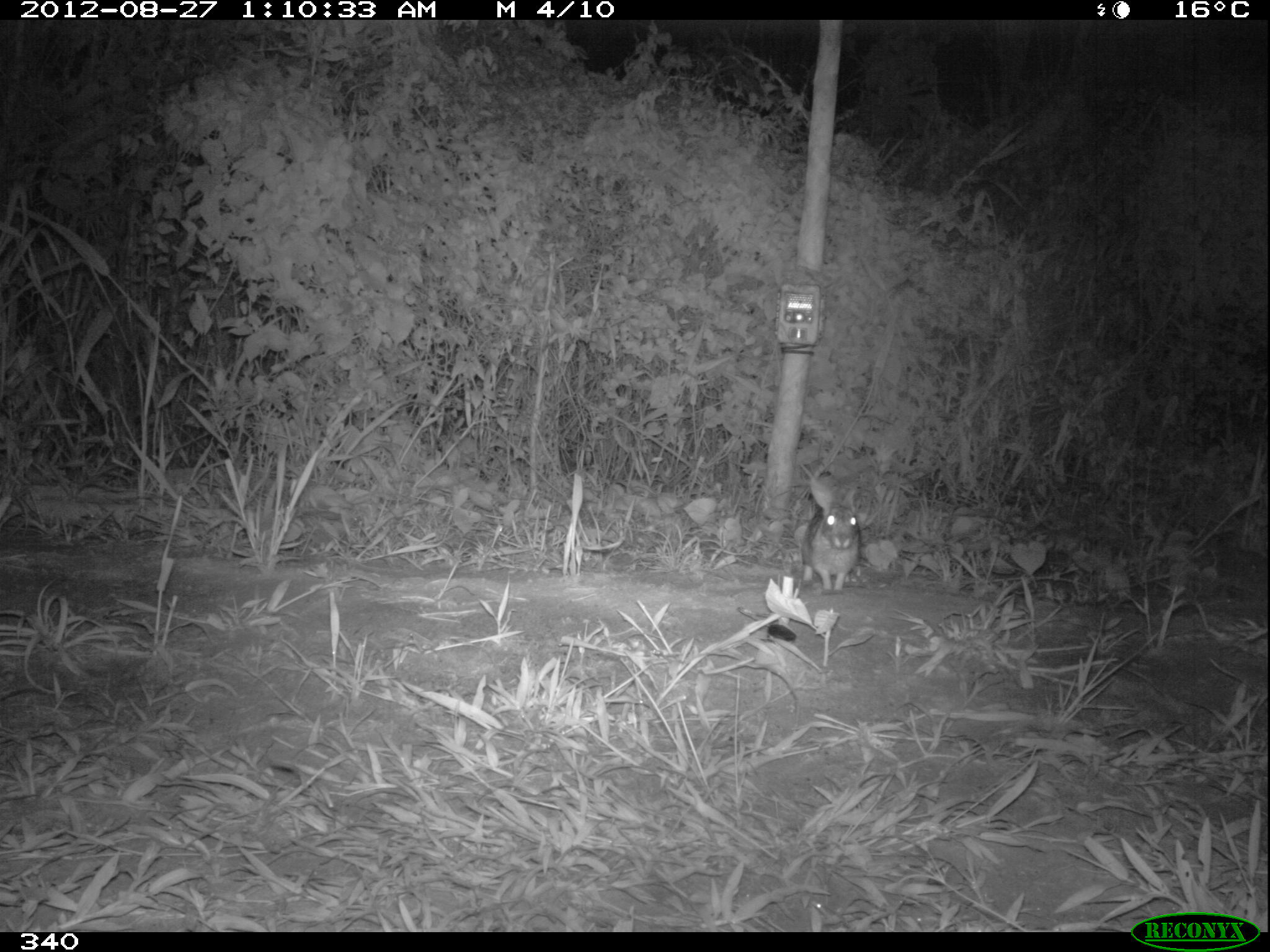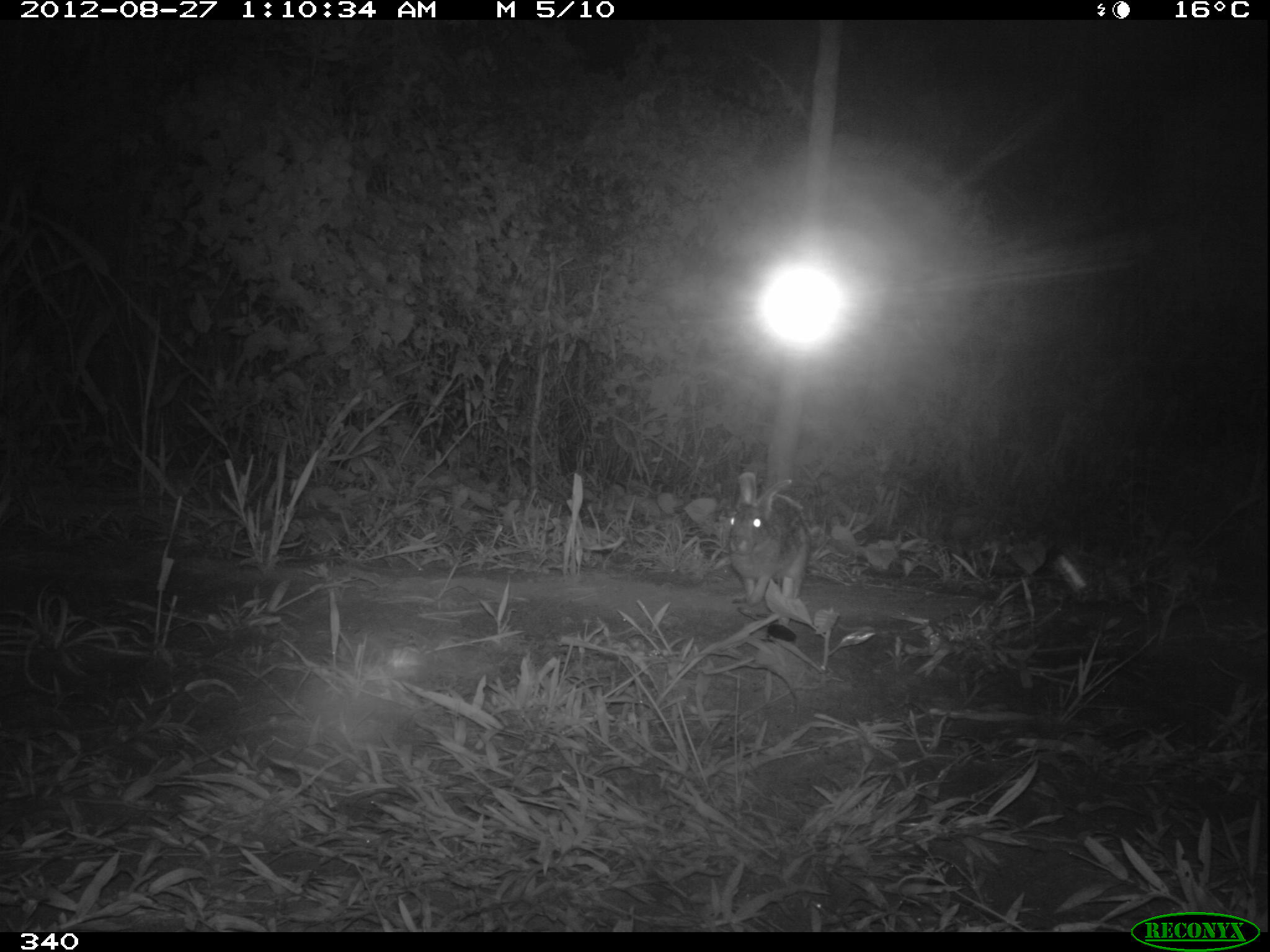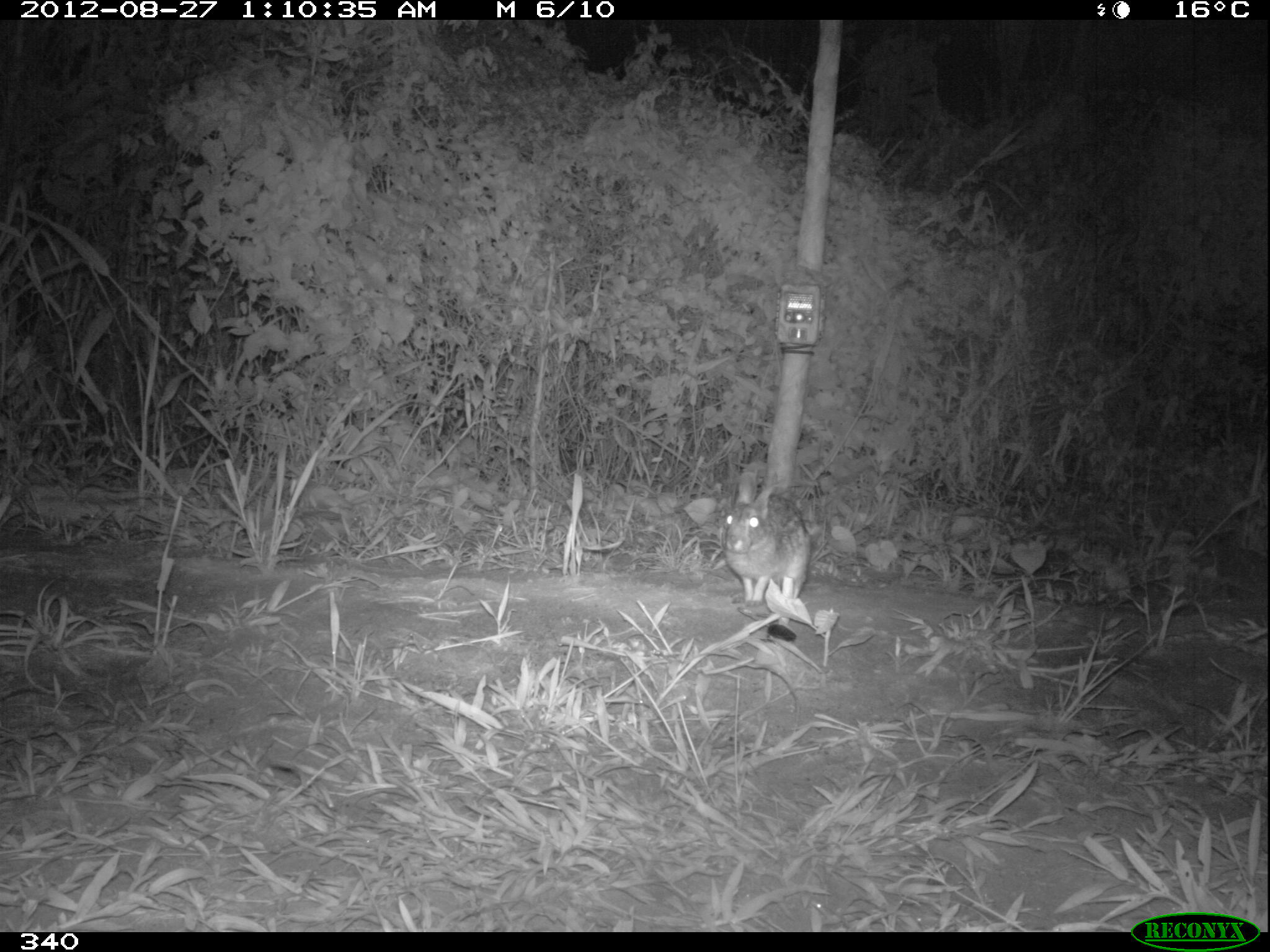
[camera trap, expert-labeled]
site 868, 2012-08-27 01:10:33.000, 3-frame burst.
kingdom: Animalia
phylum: Chordata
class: Mammalia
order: Lagomorpha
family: Leporidae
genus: Sylvilagus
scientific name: Sylvilagus brasiliensis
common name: tapeti